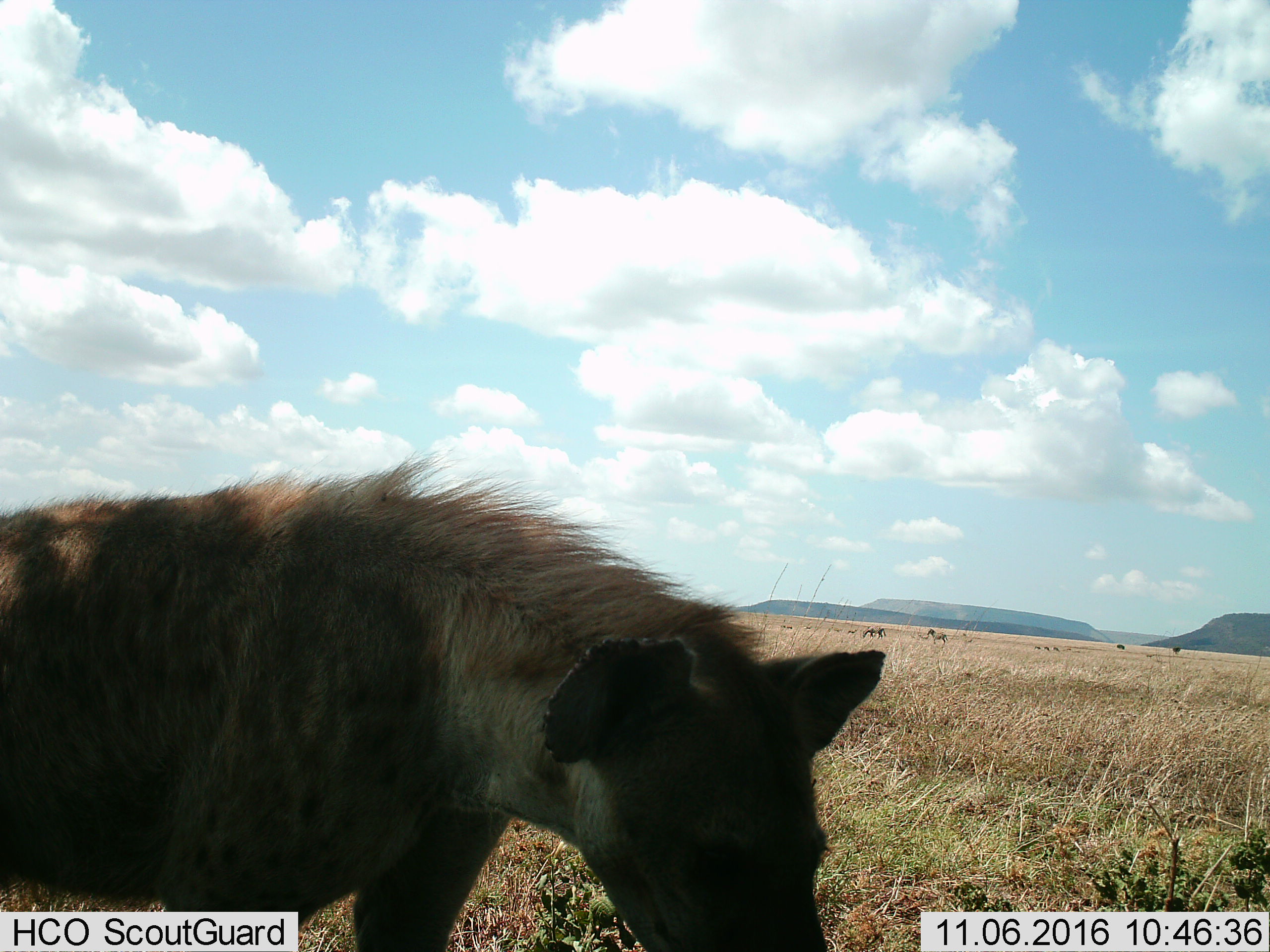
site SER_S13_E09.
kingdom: Animalia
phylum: Chordata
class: Mammalia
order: Carnivora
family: Hyaenidae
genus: Crocuta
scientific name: Crocuta crocuta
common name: spotted hyena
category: hyenaspotted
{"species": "hyenaspotted (spotted hyena) (Crocuta crocuta)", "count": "1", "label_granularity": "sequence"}